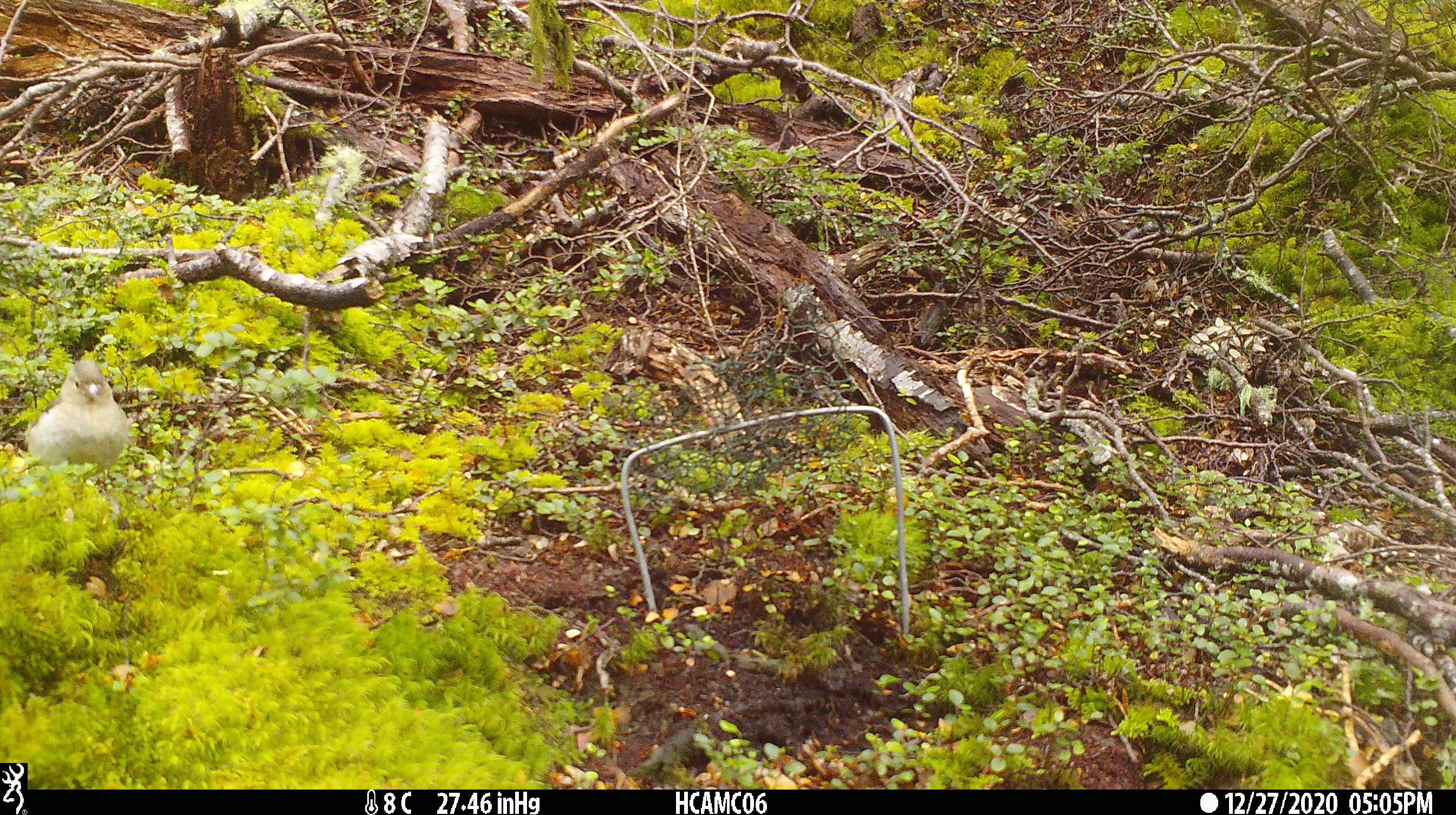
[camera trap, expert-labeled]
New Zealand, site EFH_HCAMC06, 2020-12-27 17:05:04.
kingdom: Animalia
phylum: Chordata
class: Aves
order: Passeriformes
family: Fringillidae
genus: Fringilla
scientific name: Fringilla coelebs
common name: common chaffinch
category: chaffinch